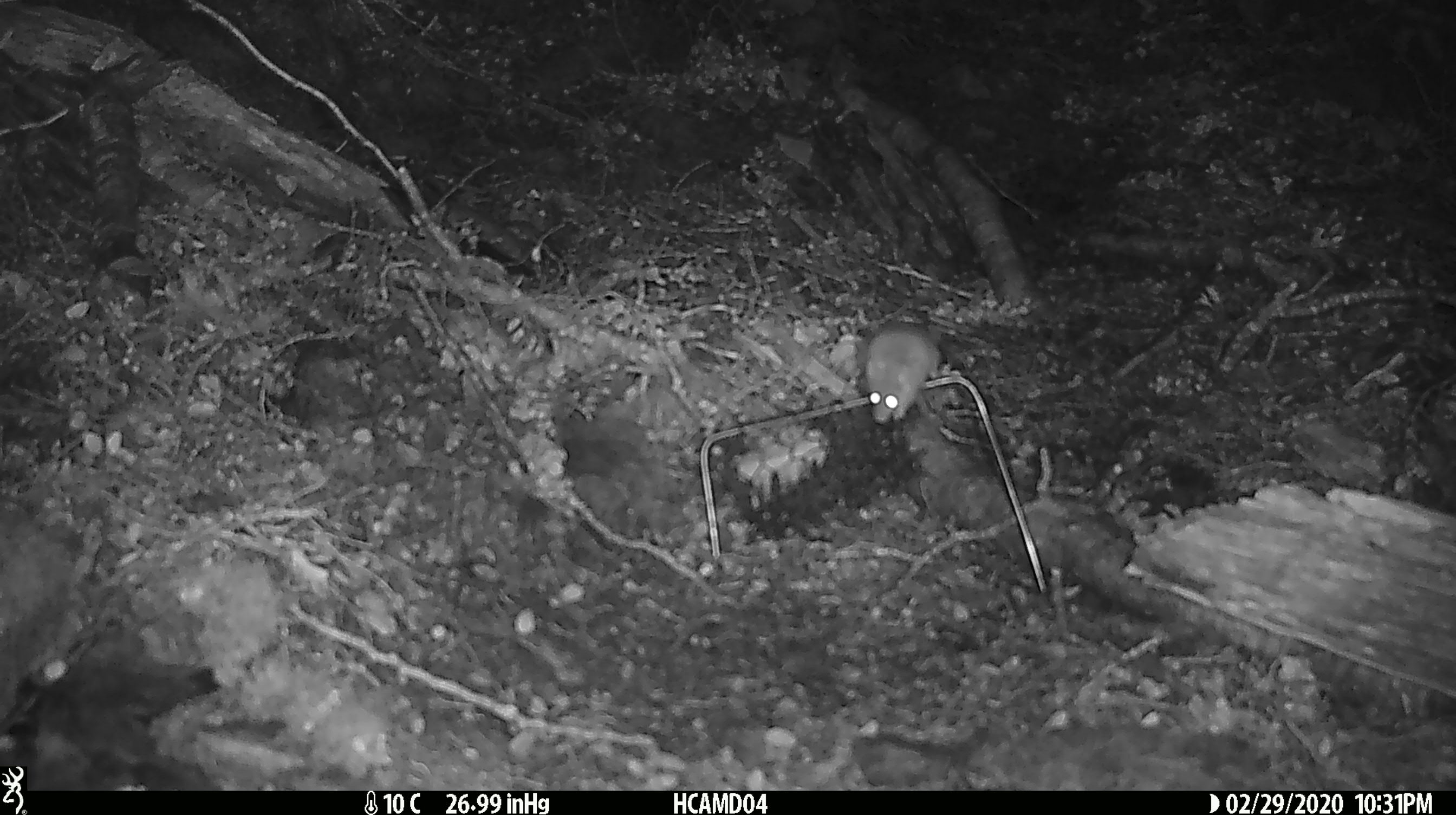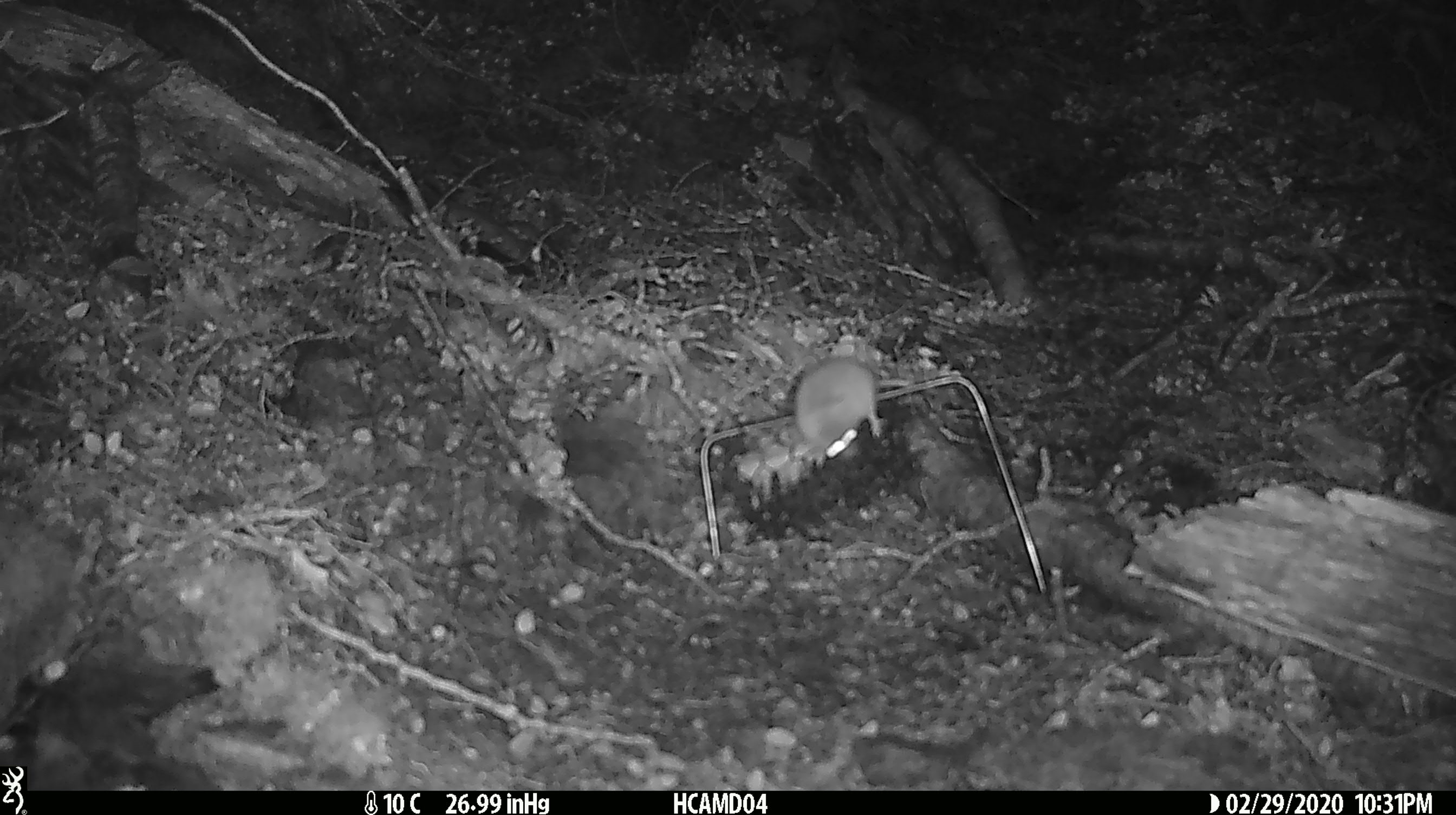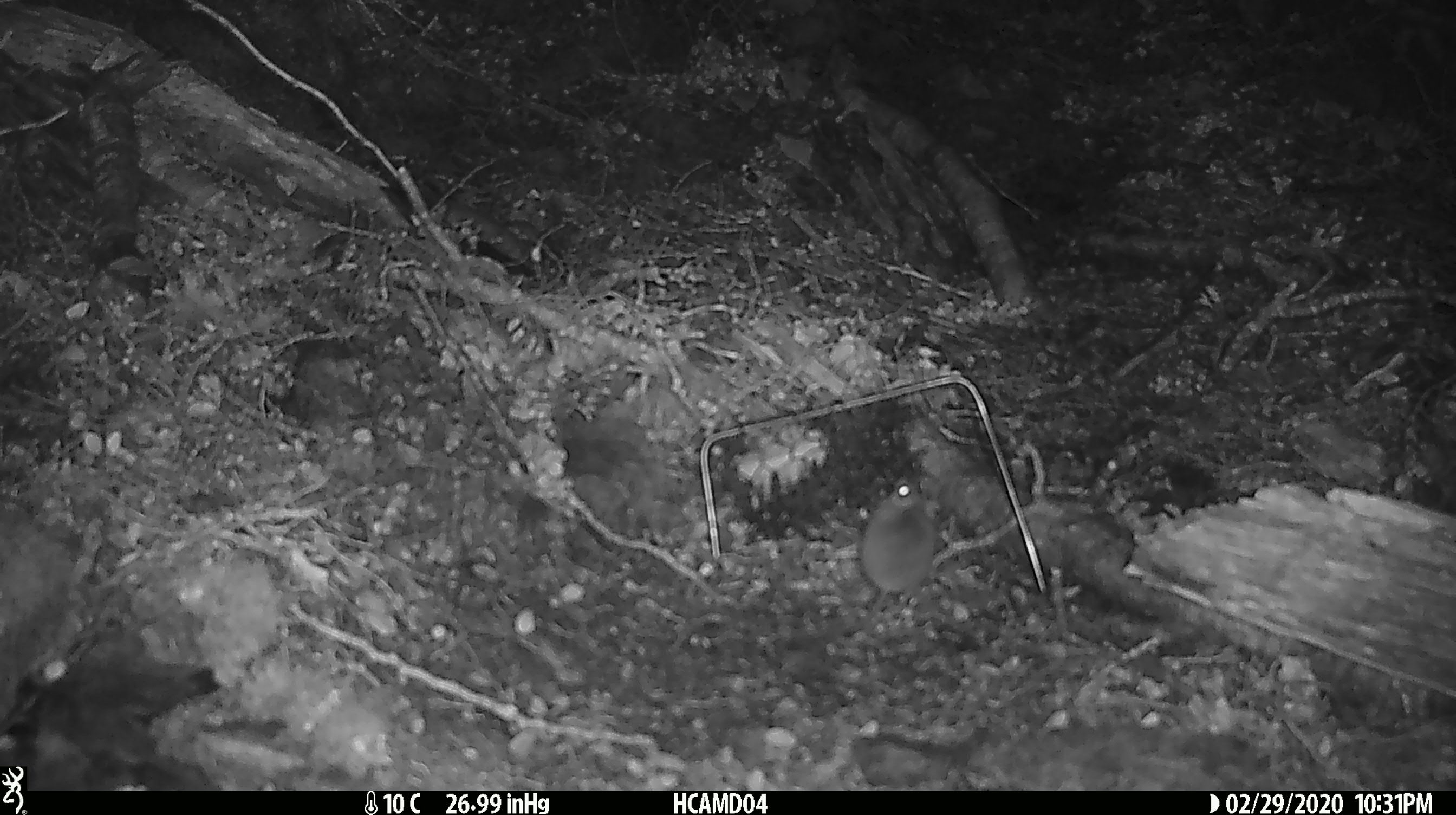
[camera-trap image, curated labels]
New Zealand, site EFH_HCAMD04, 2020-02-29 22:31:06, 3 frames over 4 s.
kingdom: Animalia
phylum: Chordata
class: Mammalia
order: Rodentia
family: Muridae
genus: Mus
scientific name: Mus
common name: mouse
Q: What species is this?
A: Mouse (Mus).